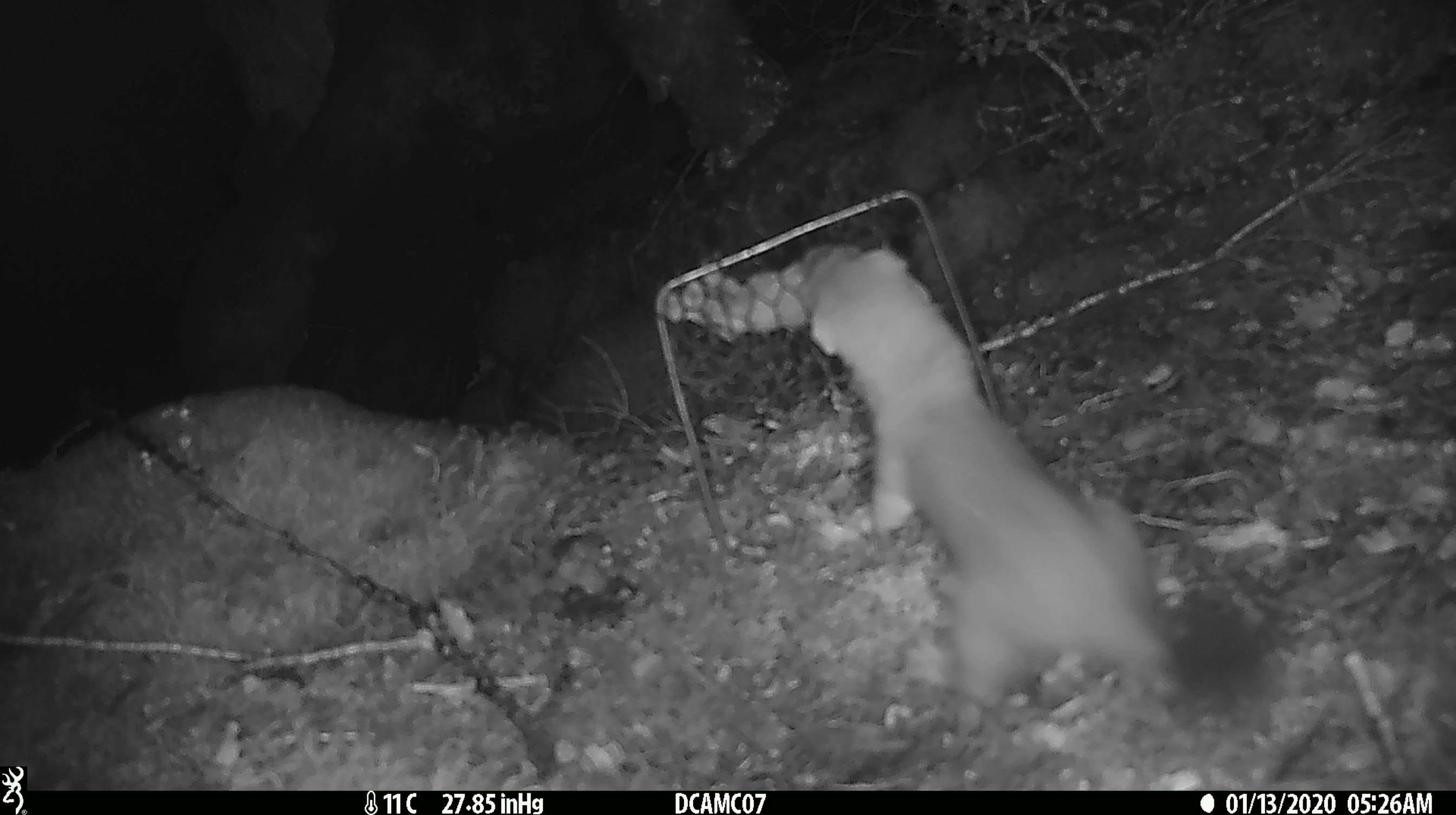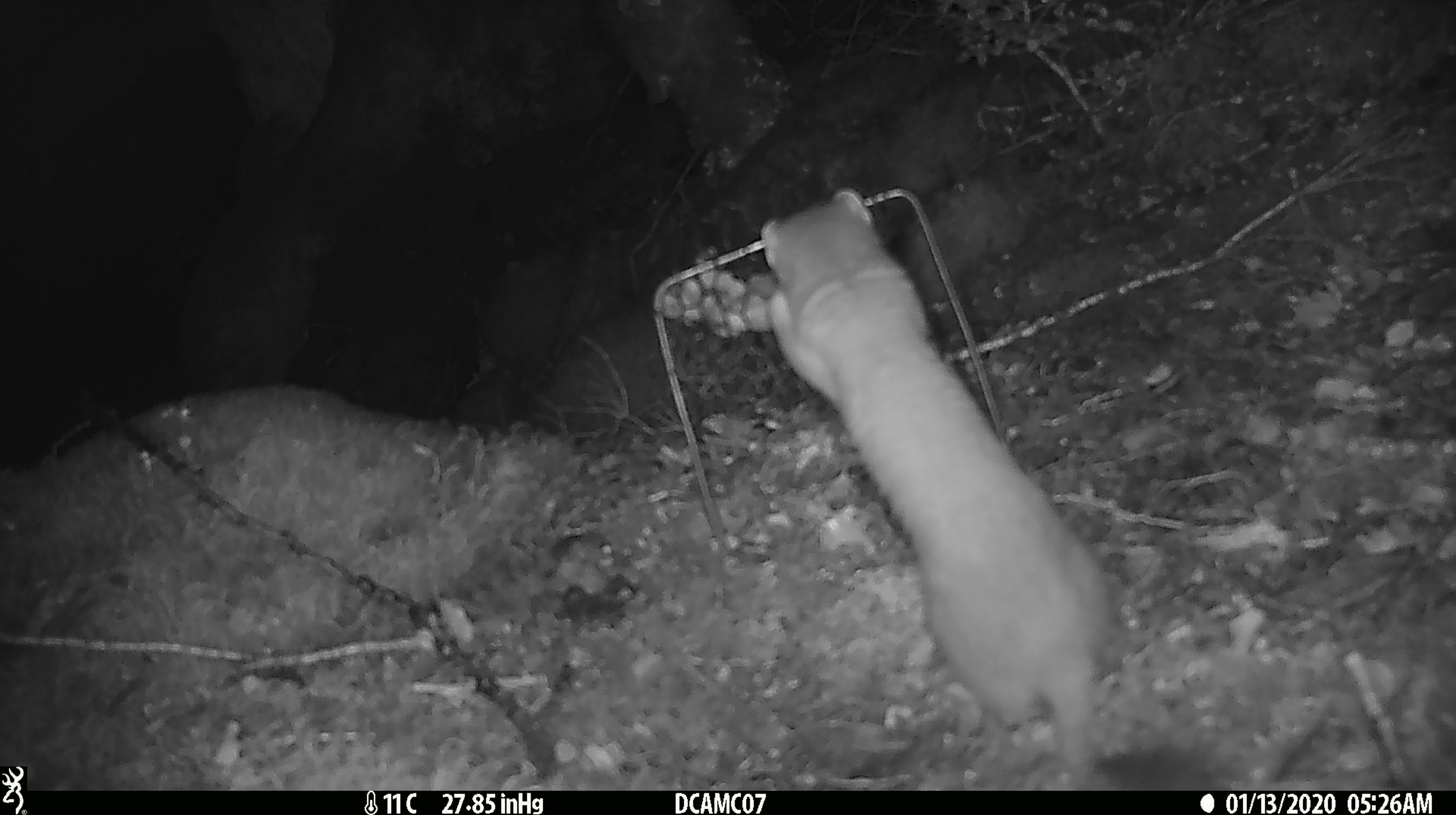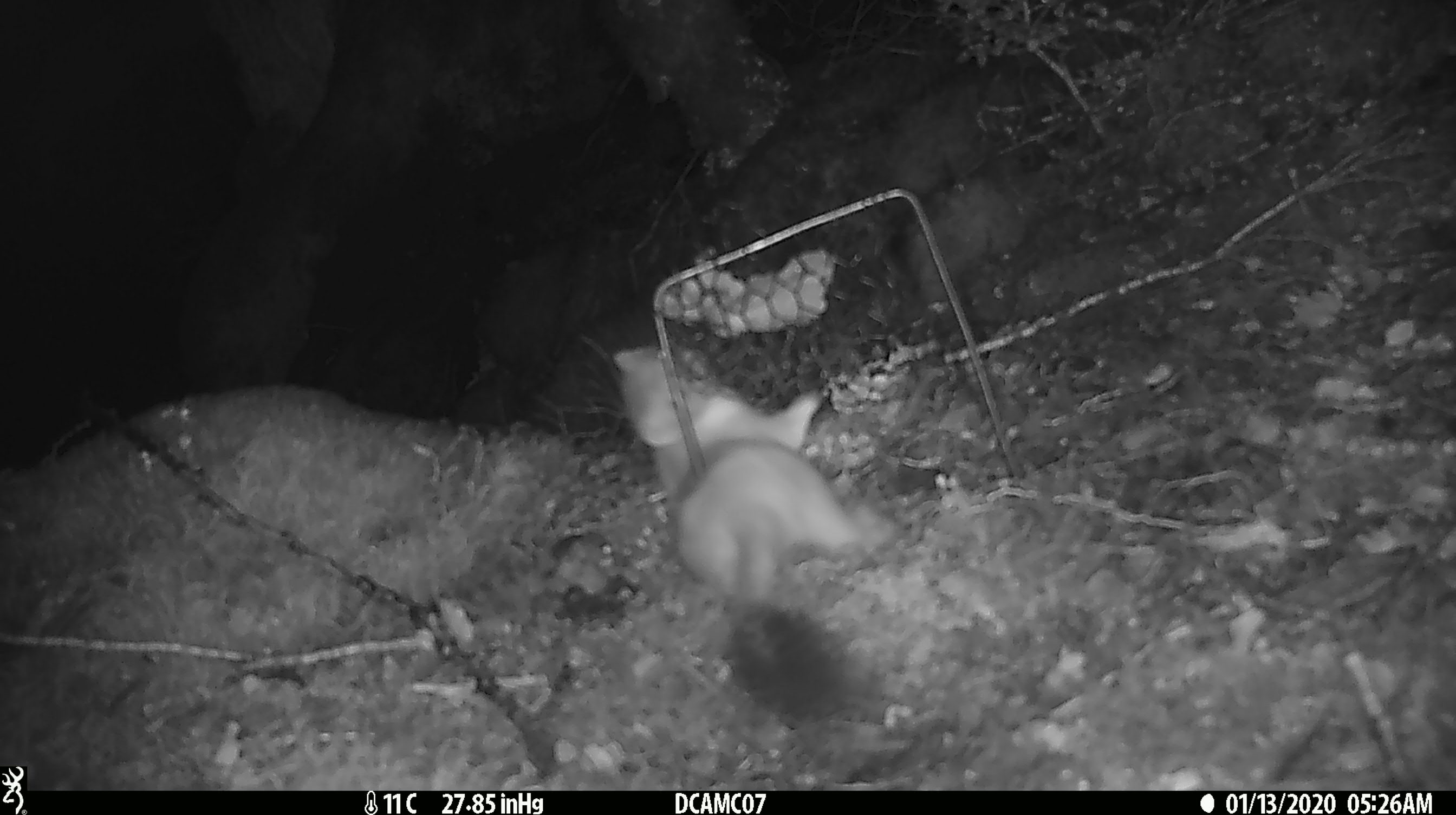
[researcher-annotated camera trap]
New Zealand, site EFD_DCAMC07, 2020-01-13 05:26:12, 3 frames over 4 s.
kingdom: Animalia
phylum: Chordata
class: Mammalia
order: Carnivora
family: Mustelidae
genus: Mustela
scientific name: Mustela erminea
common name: stoat